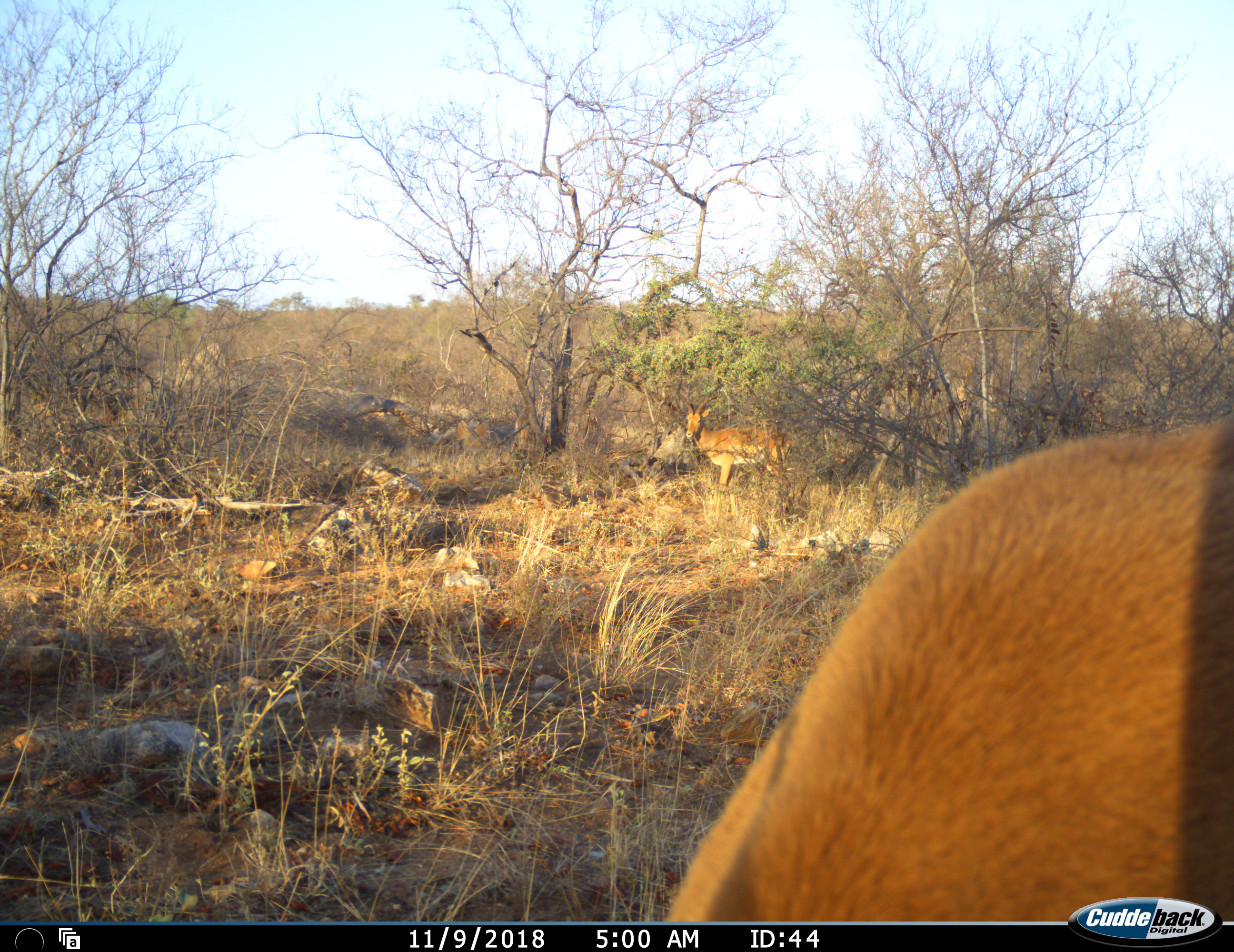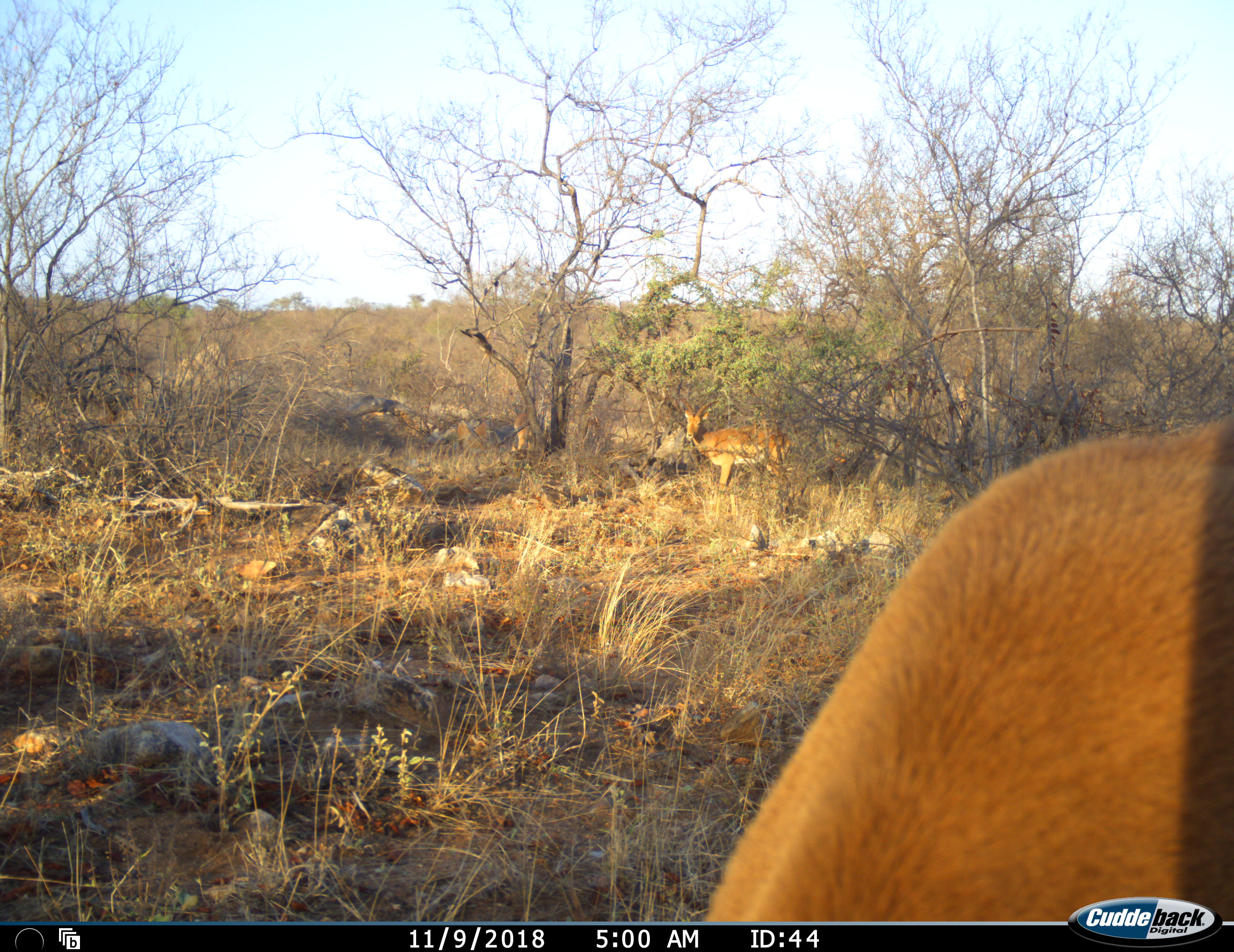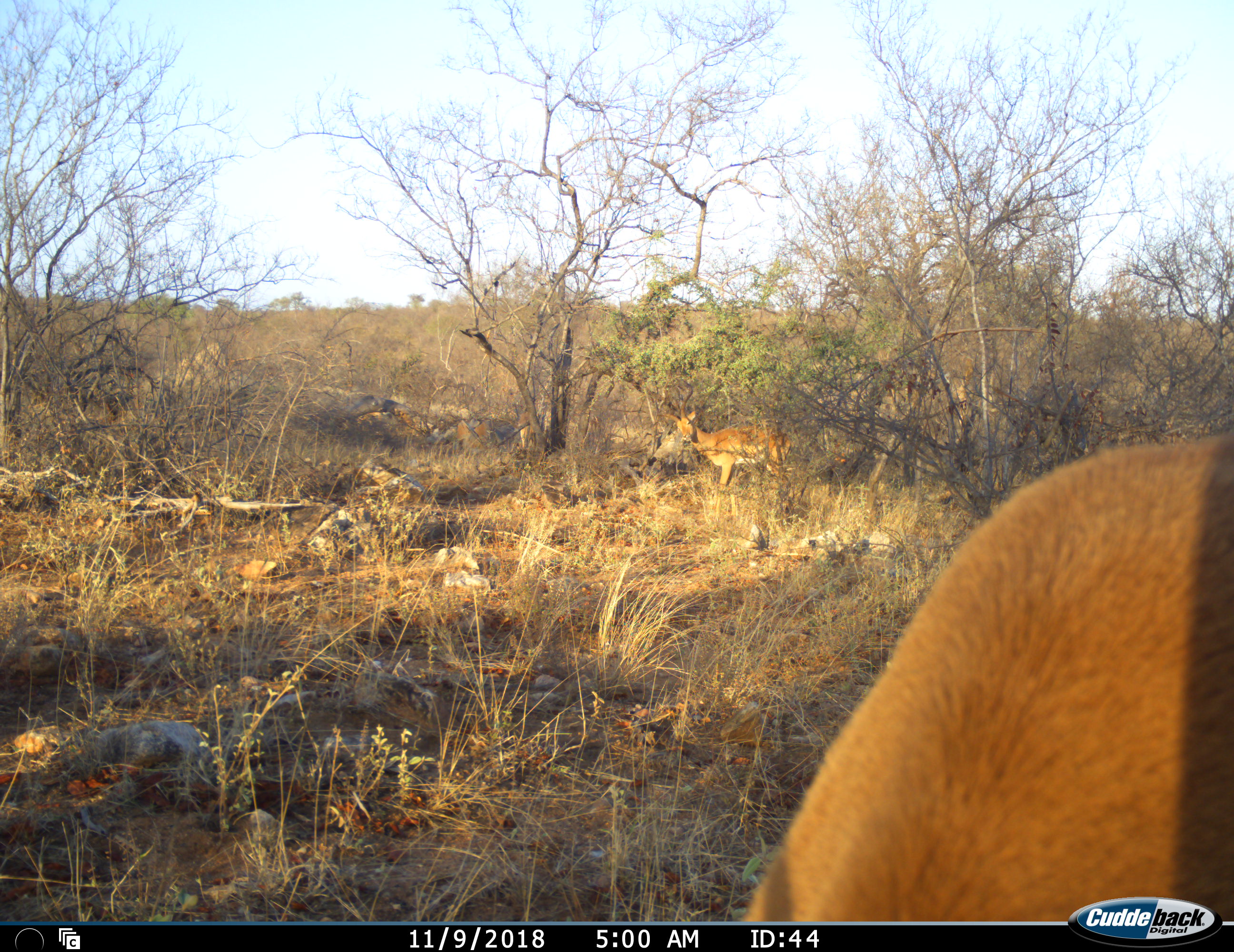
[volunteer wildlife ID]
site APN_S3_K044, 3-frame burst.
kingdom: Animalia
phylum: Chordata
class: Mammalia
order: Artiodactyla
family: Bovidae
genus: Aepyceros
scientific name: Aepyceros melampus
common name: impala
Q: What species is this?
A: Impala (Aepyceros melampus).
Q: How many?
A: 4.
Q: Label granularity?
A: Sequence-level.